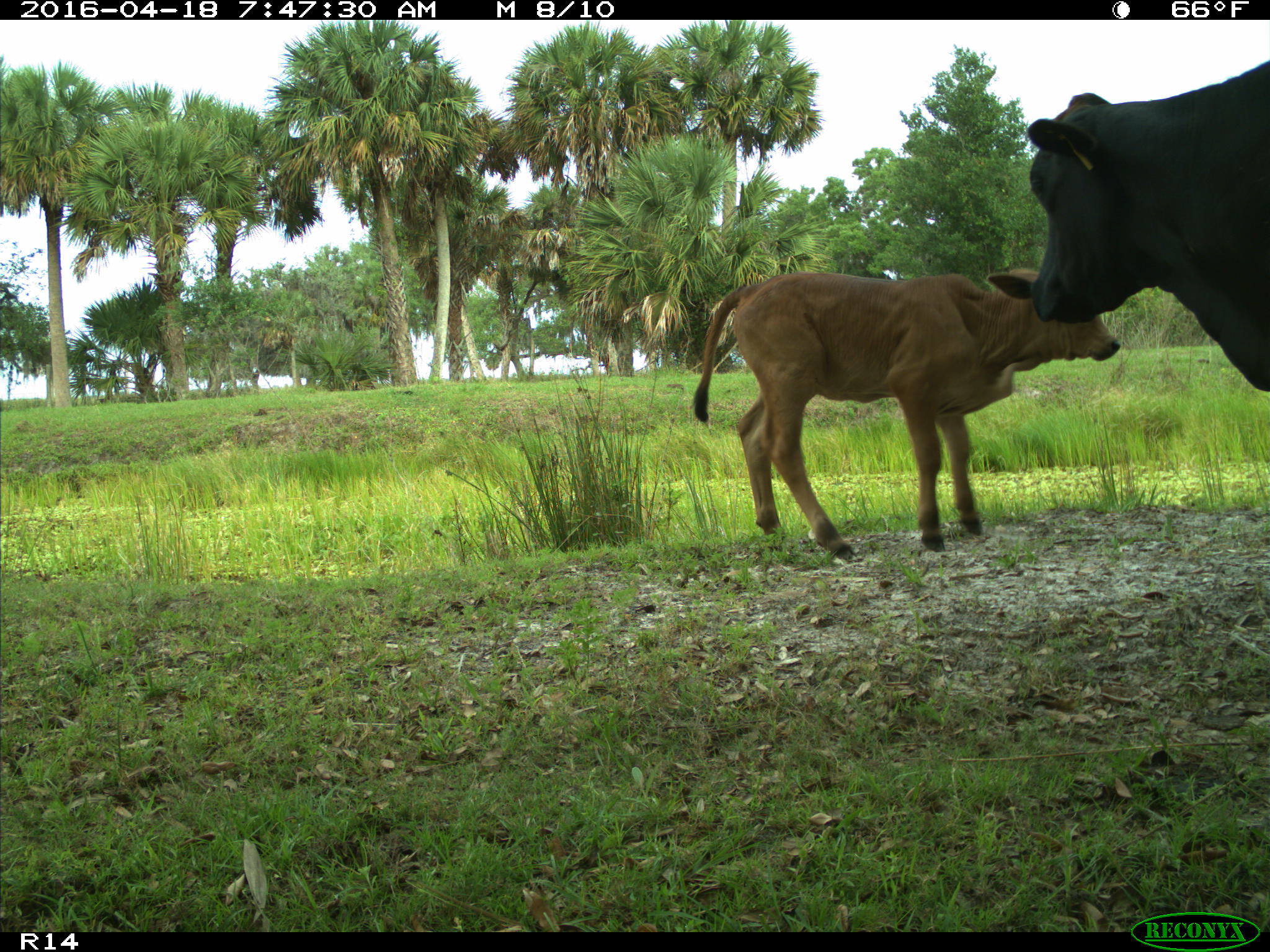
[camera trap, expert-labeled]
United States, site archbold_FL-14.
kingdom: Animalia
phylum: Chordata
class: Mammalia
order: Artiodactyla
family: Bovidae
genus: Bos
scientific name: Bos taurus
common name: domestic cow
Bos taurus (domestic cow).